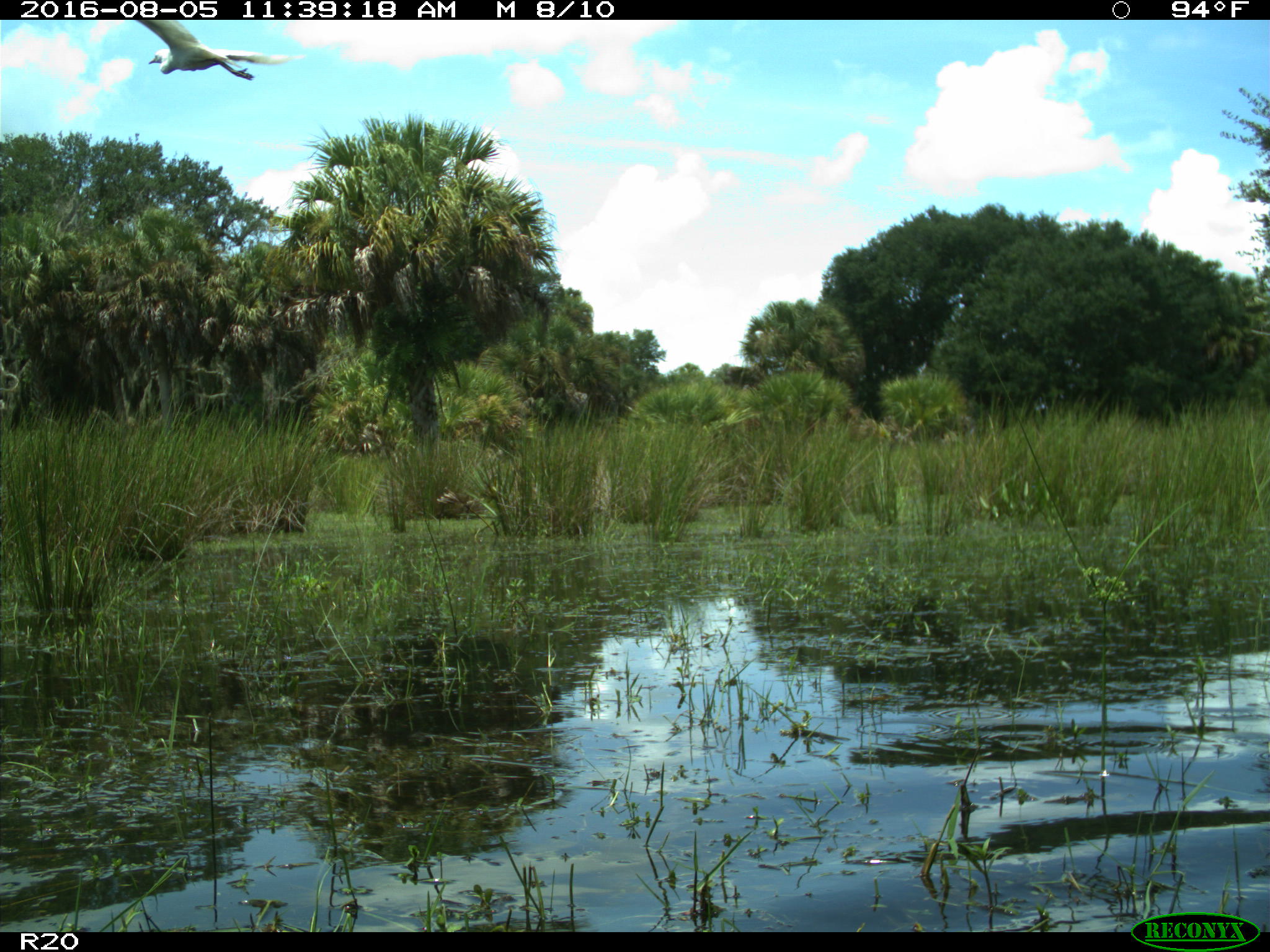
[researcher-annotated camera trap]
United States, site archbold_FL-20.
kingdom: Animalia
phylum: Chordata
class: Aves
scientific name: Aves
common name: birds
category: unidentified bird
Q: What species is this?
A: Unidentified bird (birds) (Aves).